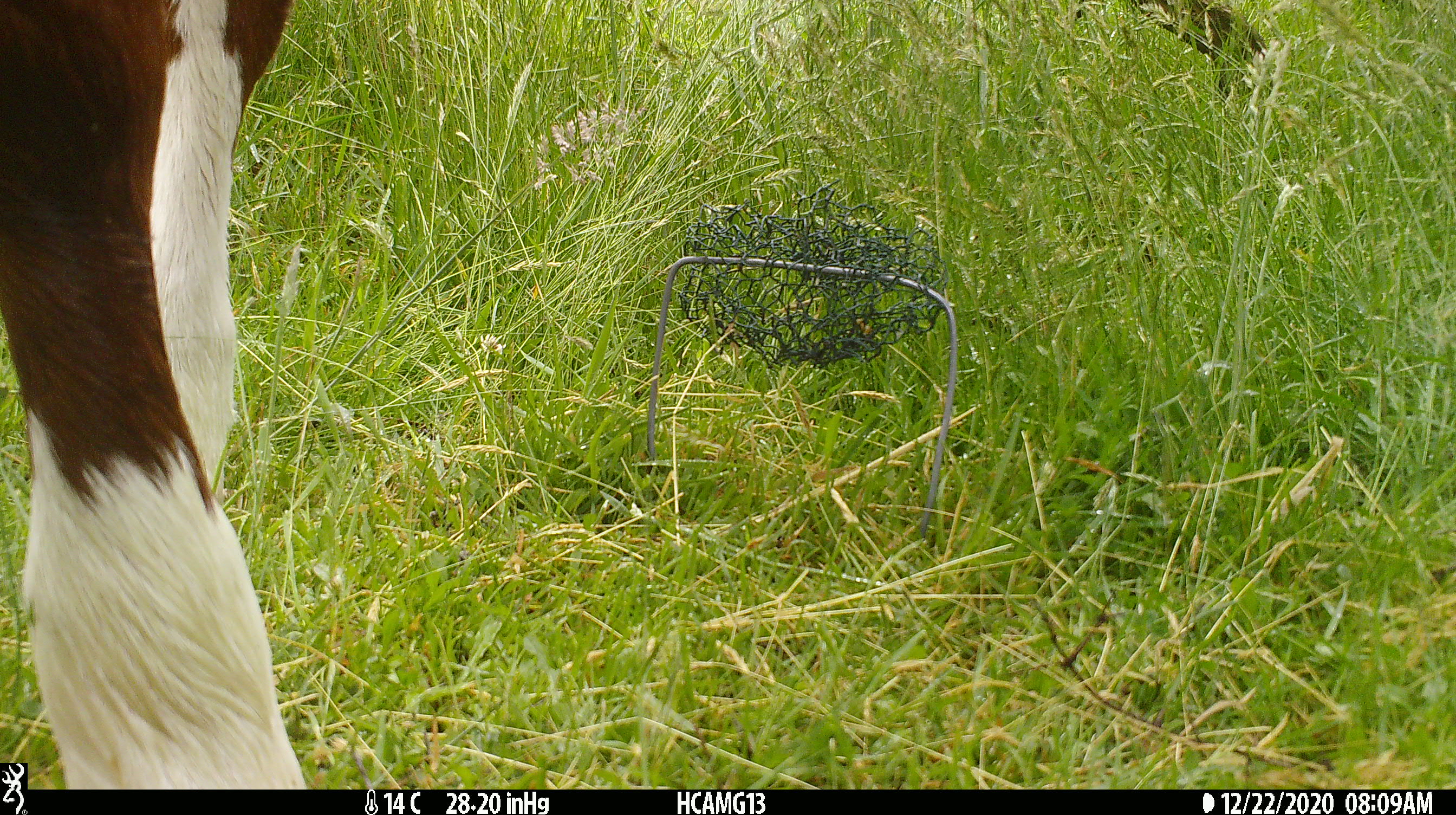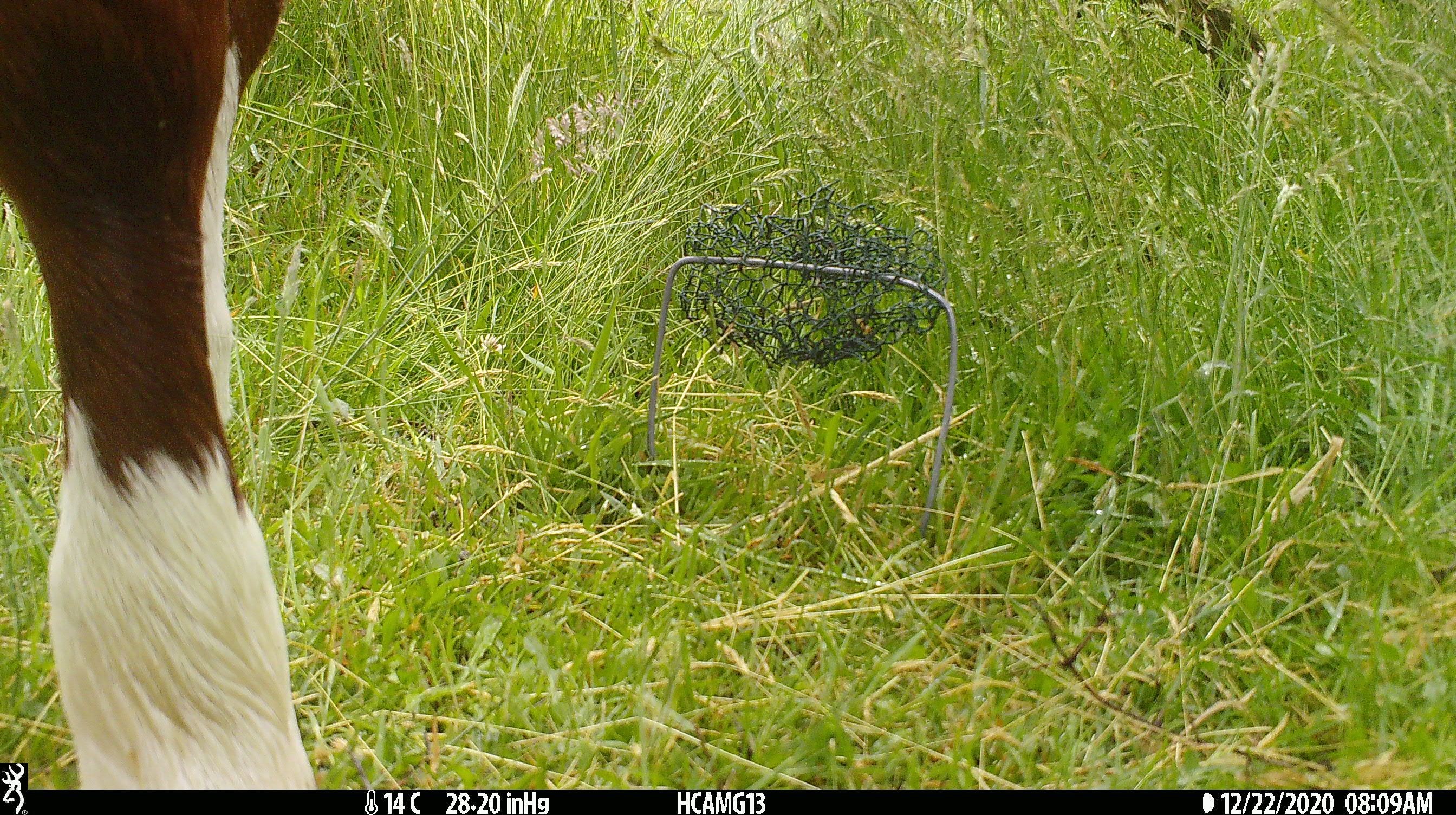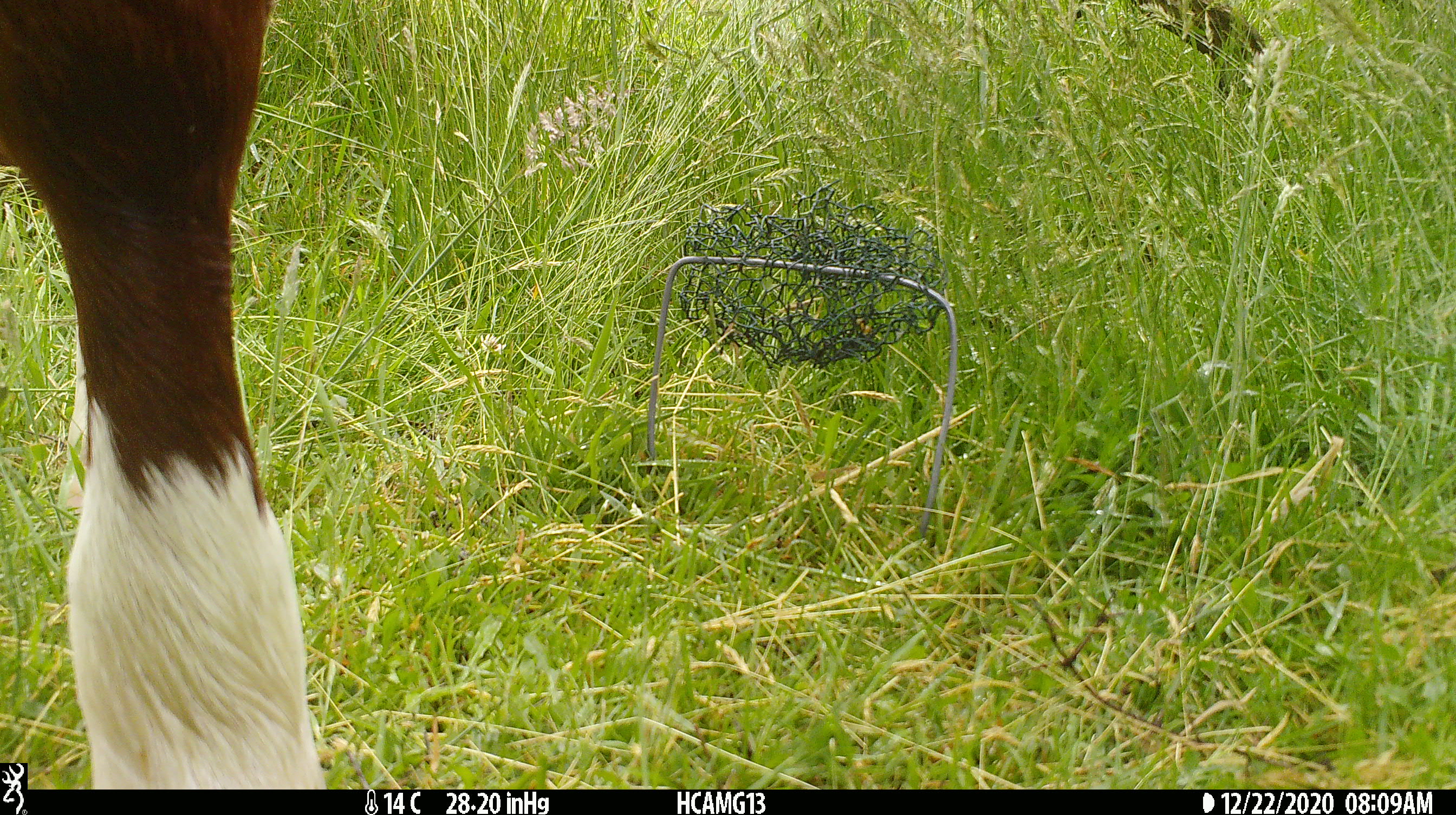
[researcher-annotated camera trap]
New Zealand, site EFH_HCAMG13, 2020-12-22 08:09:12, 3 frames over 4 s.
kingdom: Animalia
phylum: Chordata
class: Mammalia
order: Artiodactyla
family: Bovidae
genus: Bos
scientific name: Bos taurus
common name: domestic cow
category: cow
Cow (domestic cow) (Bos taurus).